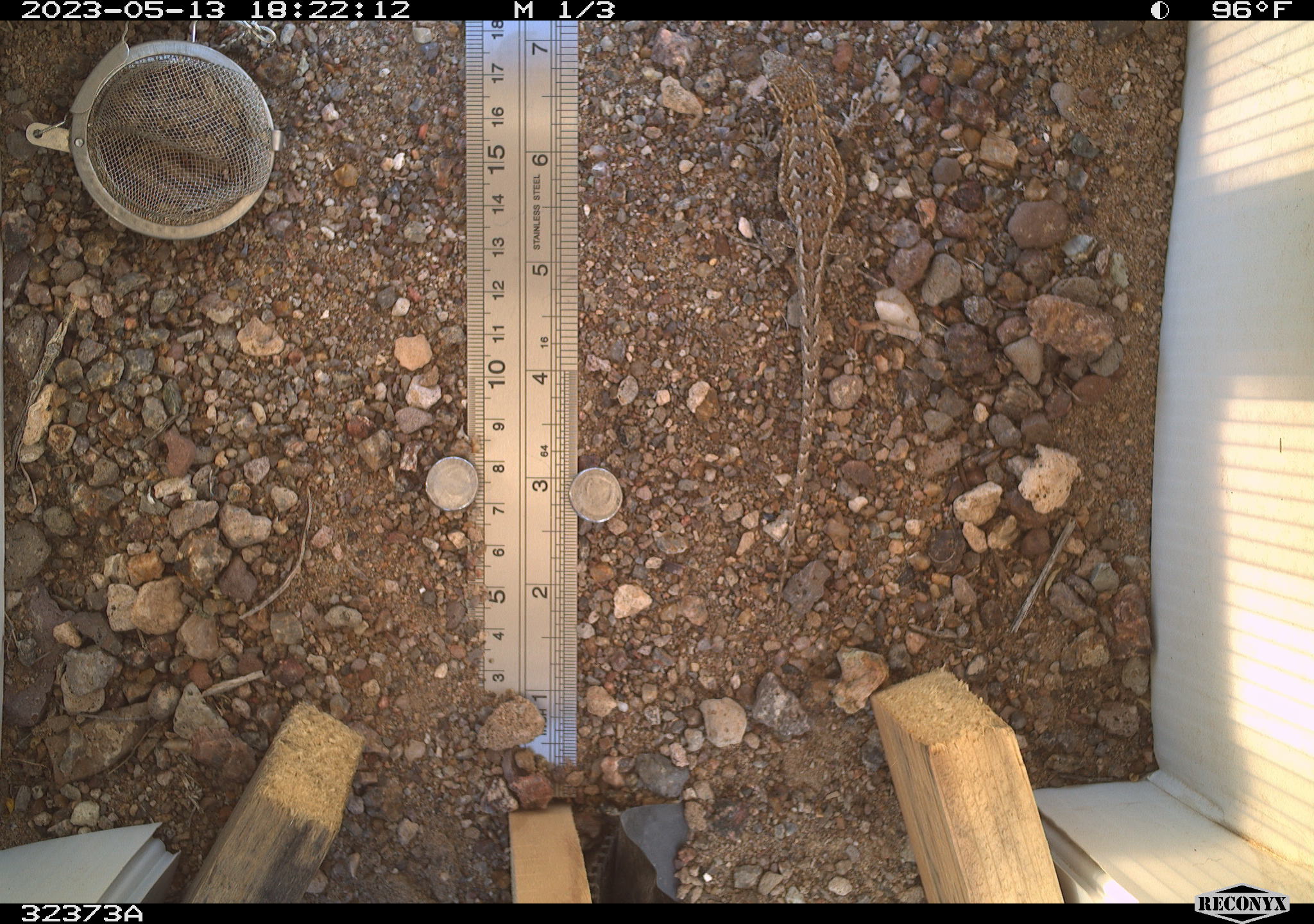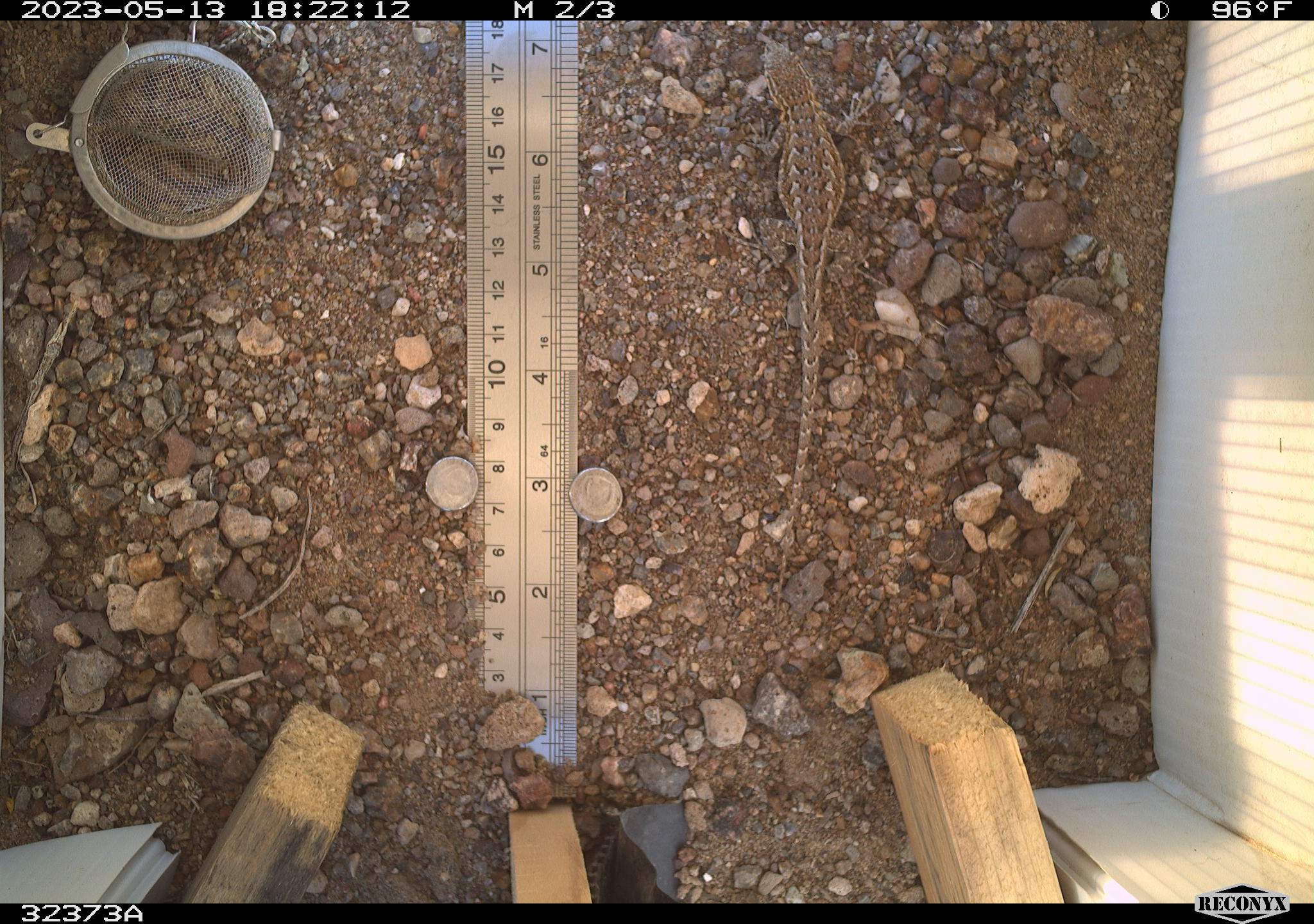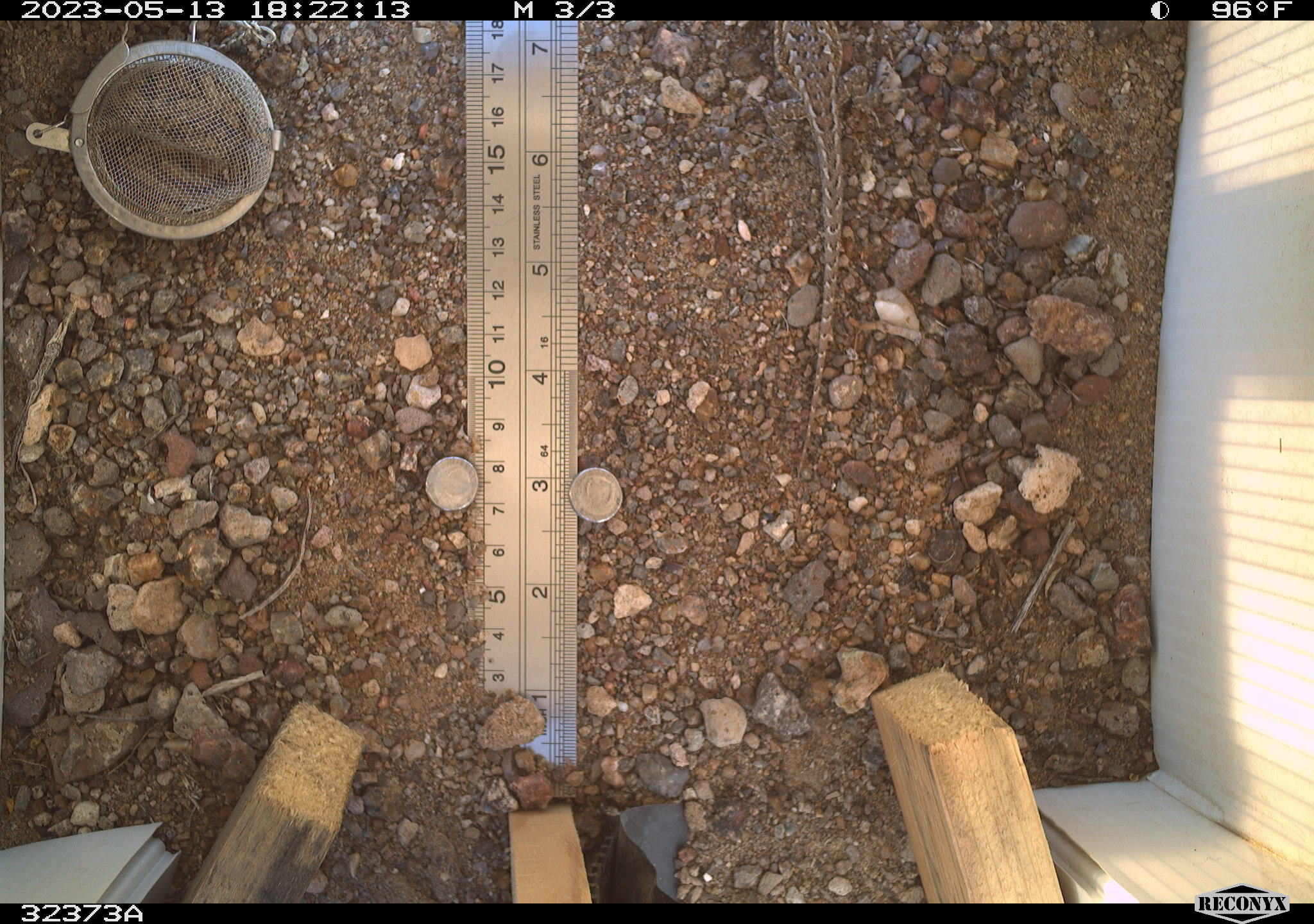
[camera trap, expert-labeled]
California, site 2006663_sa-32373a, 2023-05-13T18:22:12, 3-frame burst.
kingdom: Animalia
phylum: Chordata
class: Reptilia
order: Squamata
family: Phrynosomatidae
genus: Uta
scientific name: Uta stansburiana elegans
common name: western side-blotched lizard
Western side-blotched lizard (Uta stansburiana elegans).